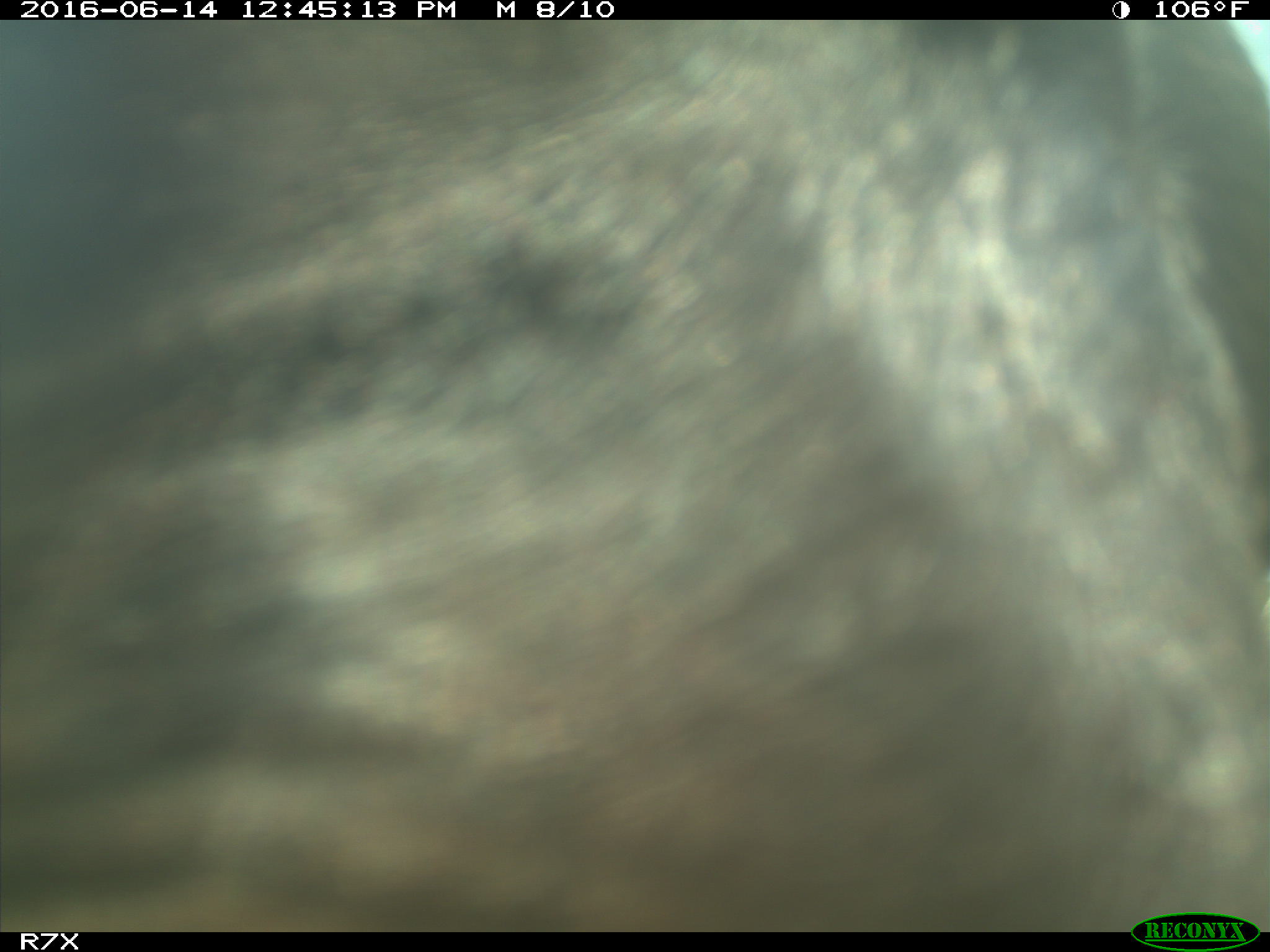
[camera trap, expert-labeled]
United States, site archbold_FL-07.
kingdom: Animalia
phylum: Chordata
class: Mammalia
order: Artiodactyla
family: Bovidae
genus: Bos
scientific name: Bos taurus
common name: domestic cow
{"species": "Bos taurus (domestic cow)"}